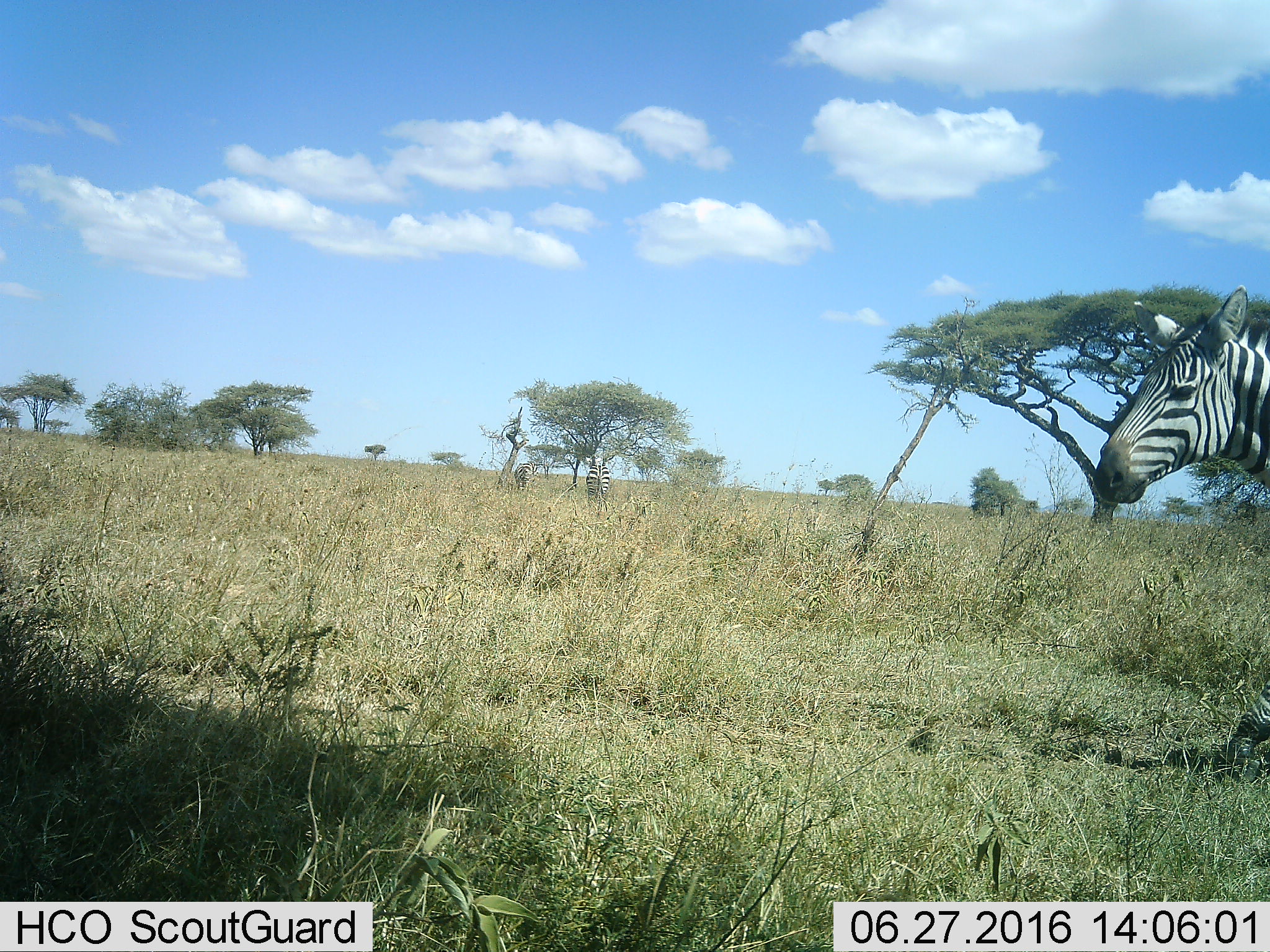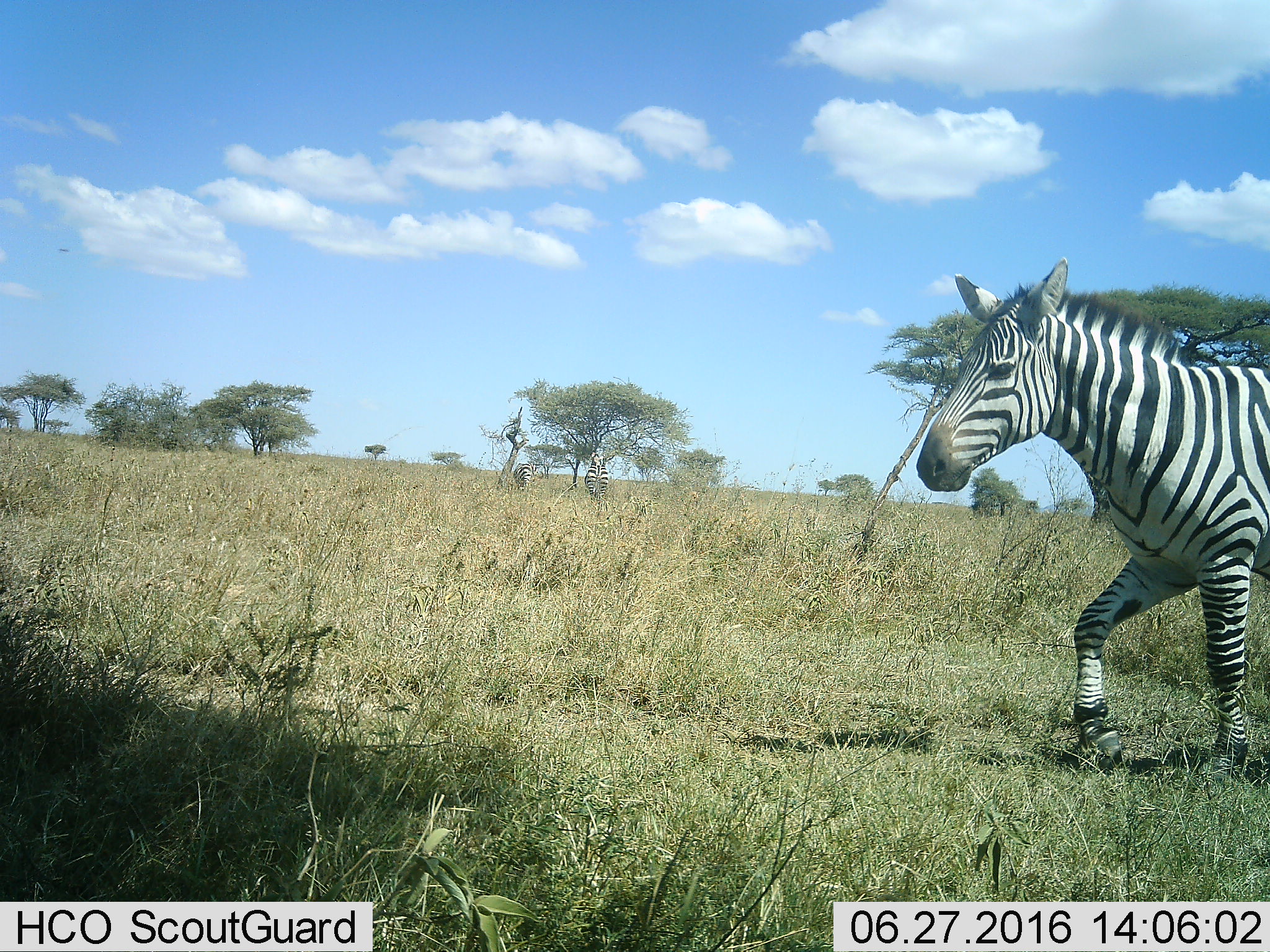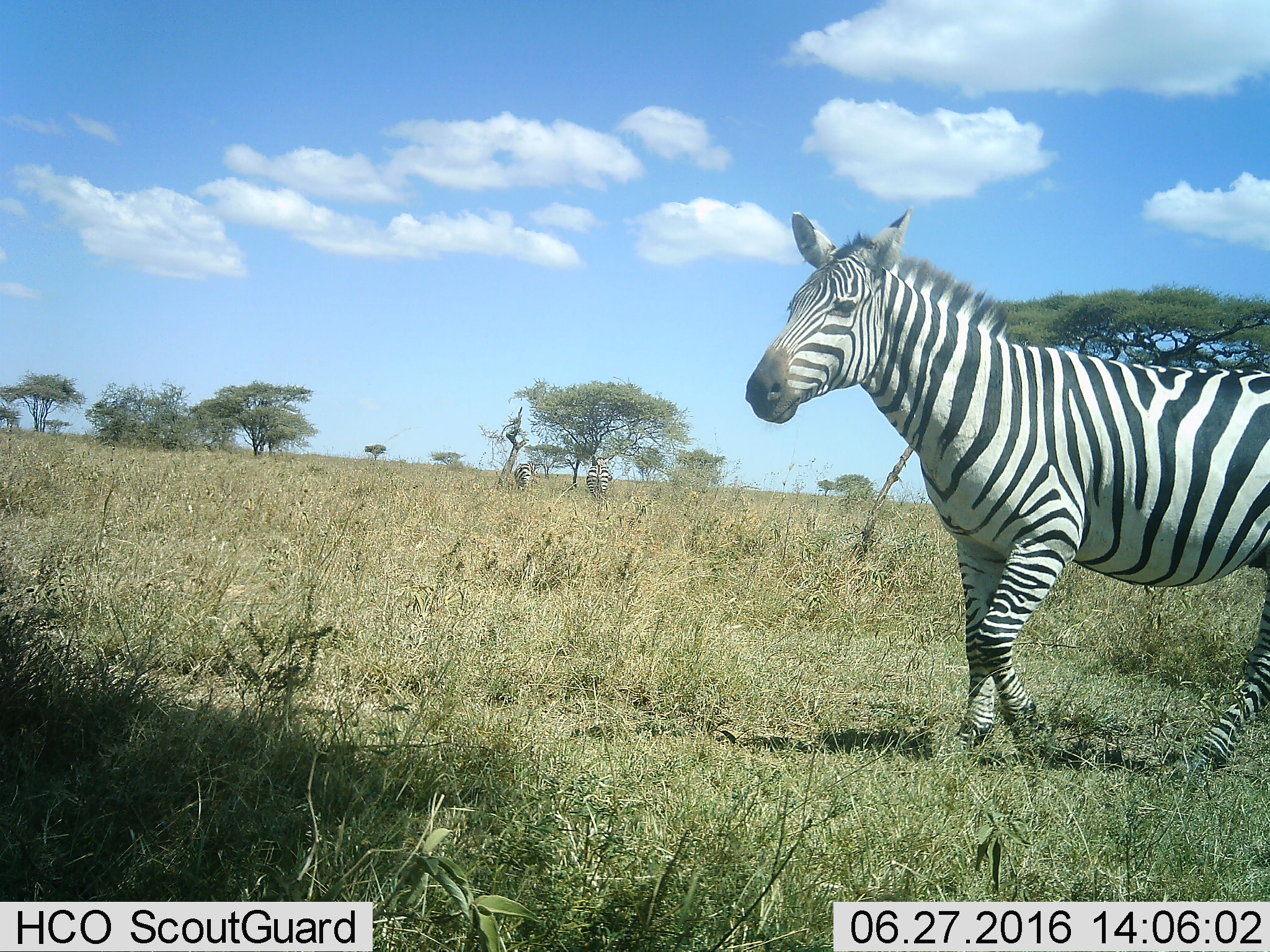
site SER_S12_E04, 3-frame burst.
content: unidentified animal